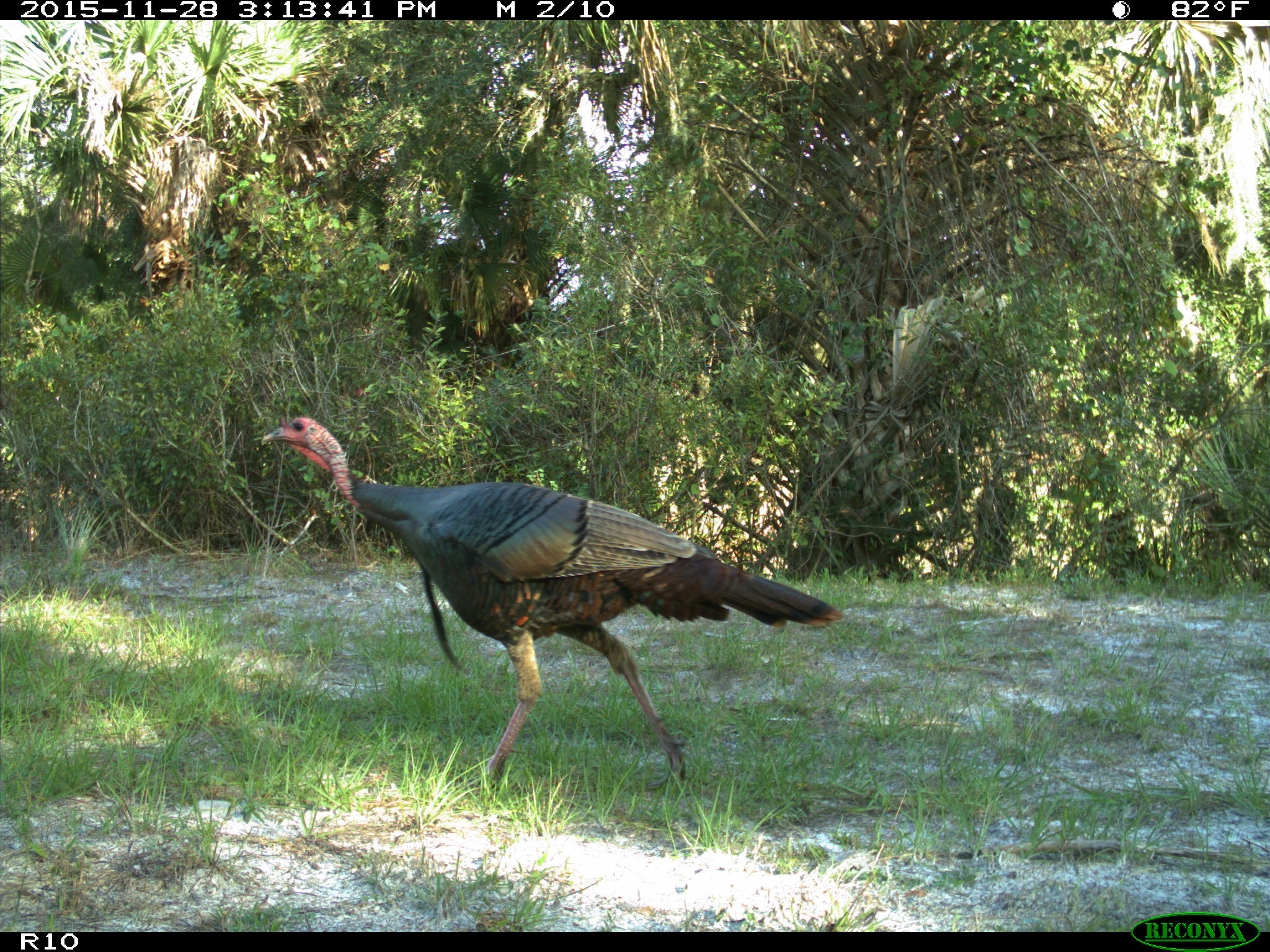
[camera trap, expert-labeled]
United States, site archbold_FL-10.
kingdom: Animalia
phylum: Chordata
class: Aves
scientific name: Aves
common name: birds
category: unidentified bird